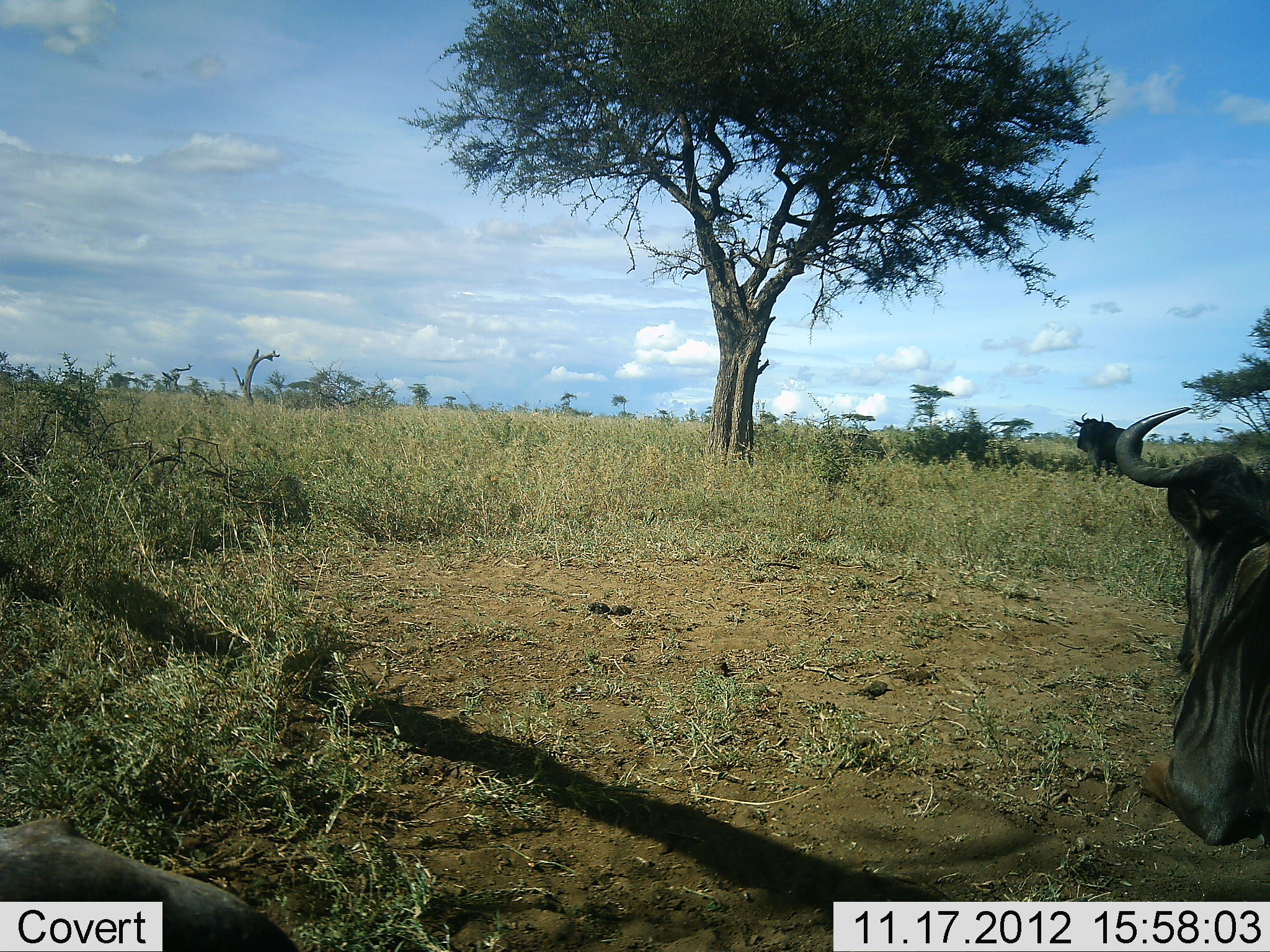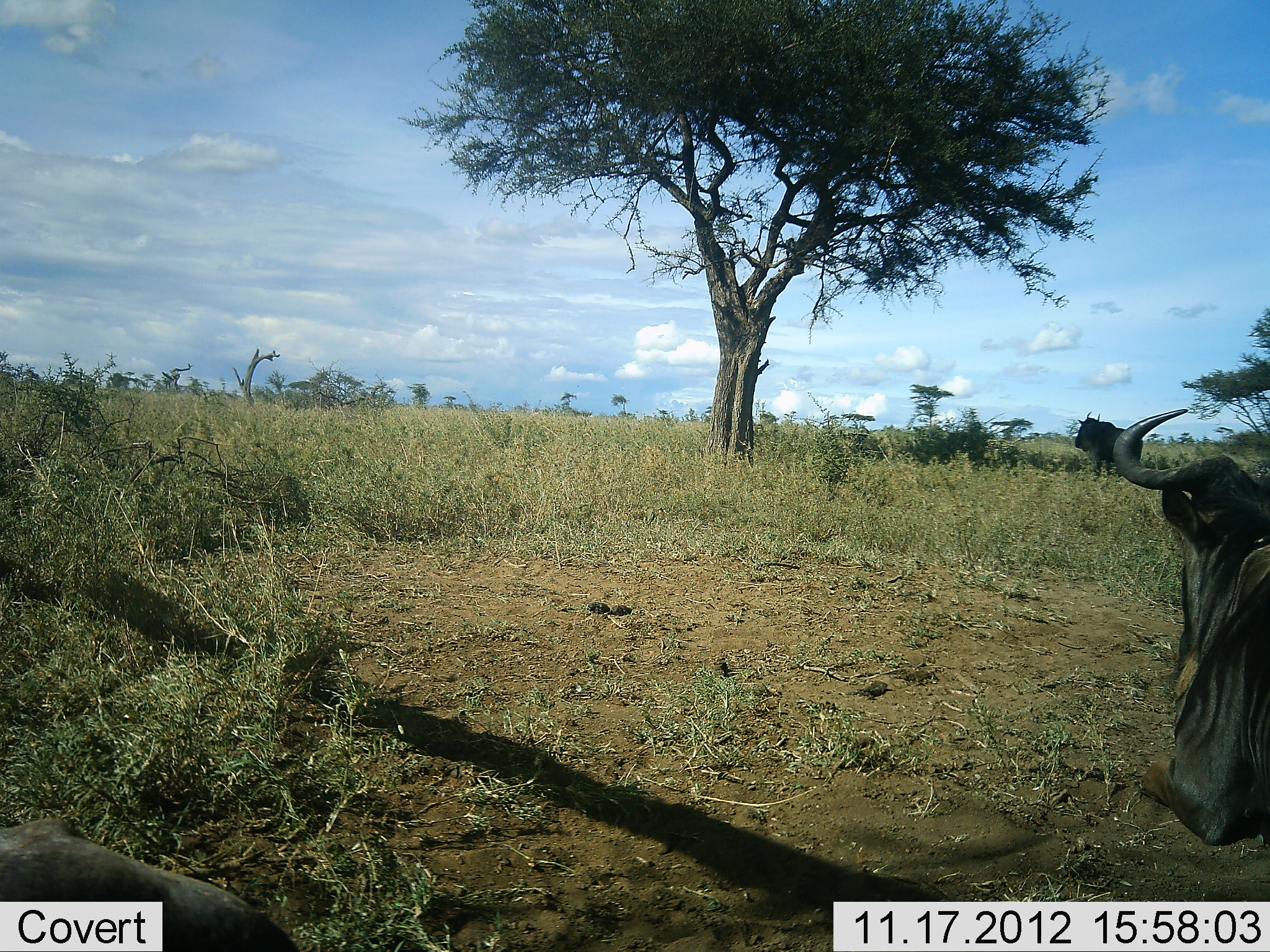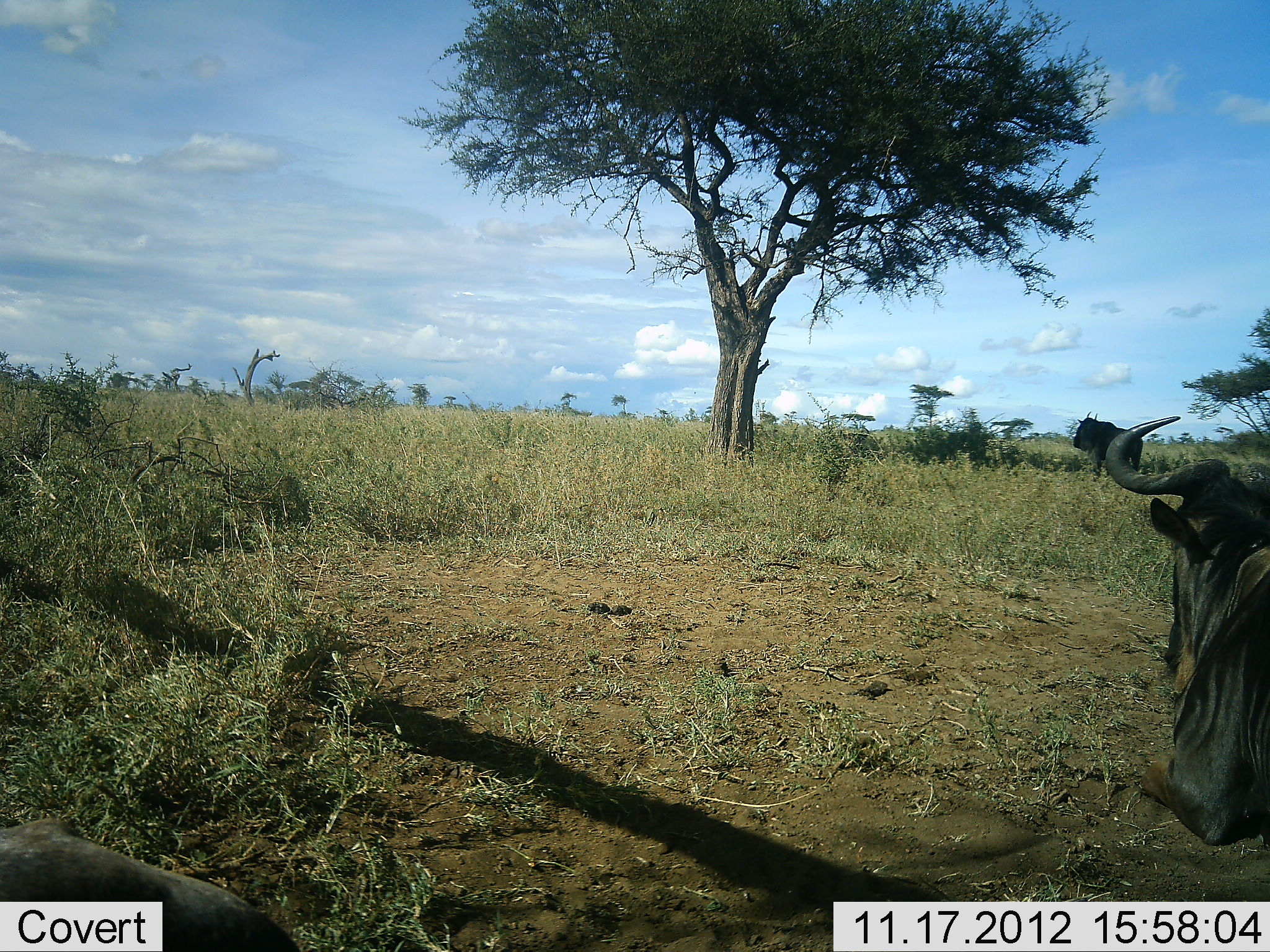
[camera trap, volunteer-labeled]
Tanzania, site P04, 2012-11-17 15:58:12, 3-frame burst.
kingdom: Animalia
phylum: Chordata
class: Mammalia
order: Artiodactyla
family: Bovidae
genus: Connochaetes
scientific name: Connochaetes taurinus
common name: blue wildebeest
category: wildebeest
Wildebeest (blue wildebeest) (Connochaetes taurinus), count 2. Behavior (volunteer vote fractions): standing 70%, resting 90%, moving 10%, interacting 0%. Young present (vote fraction): 0%. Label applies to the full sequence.